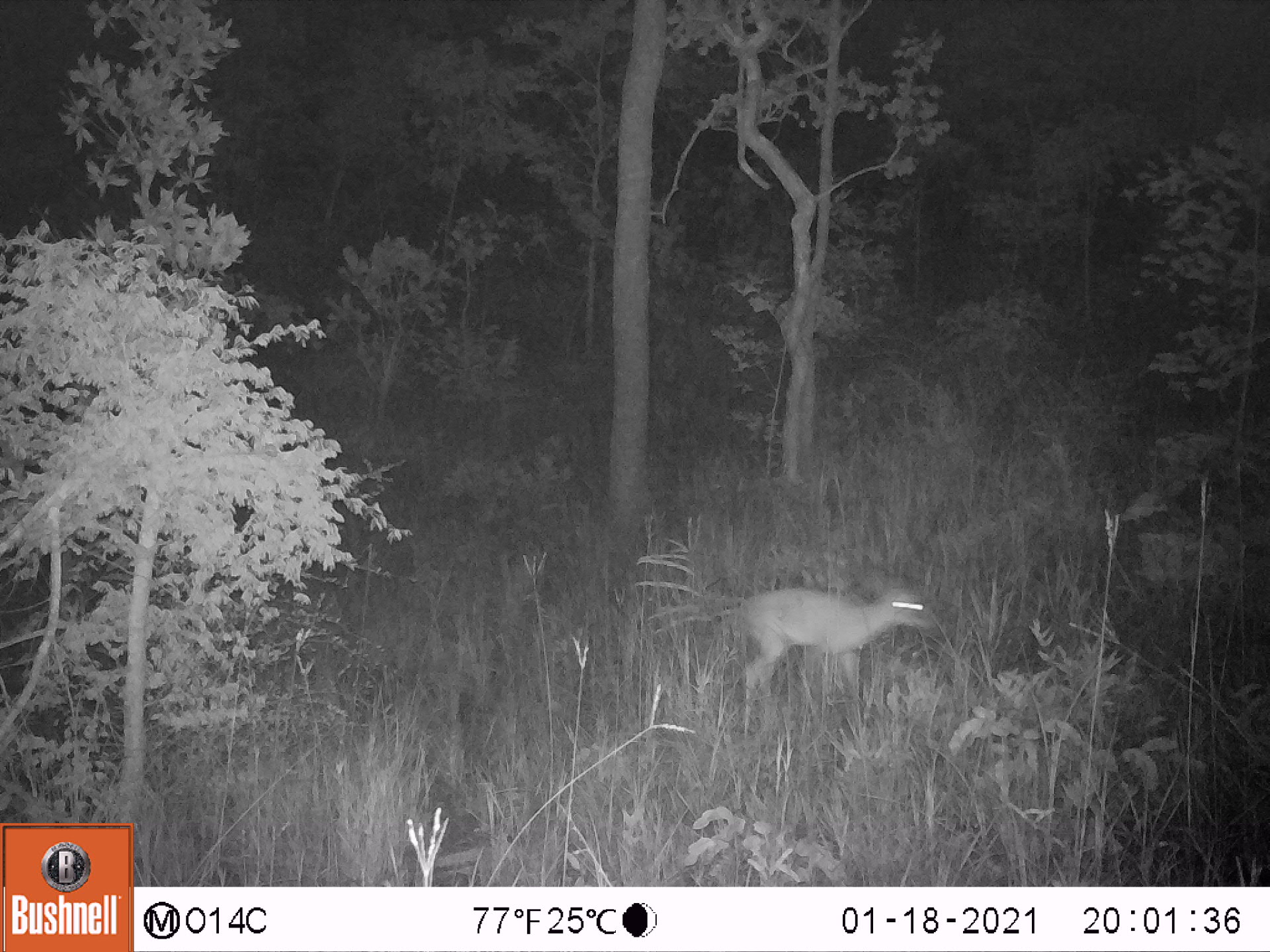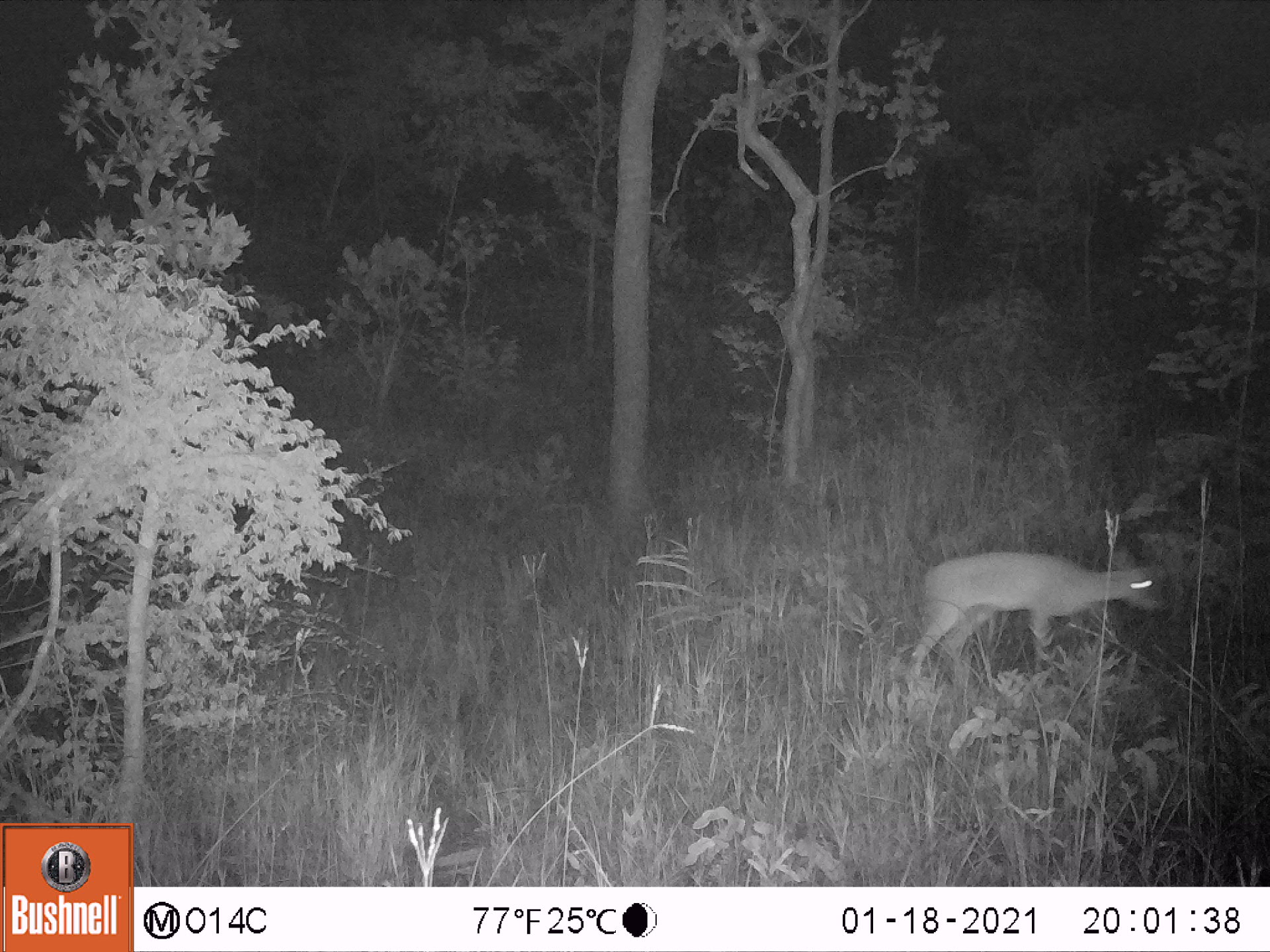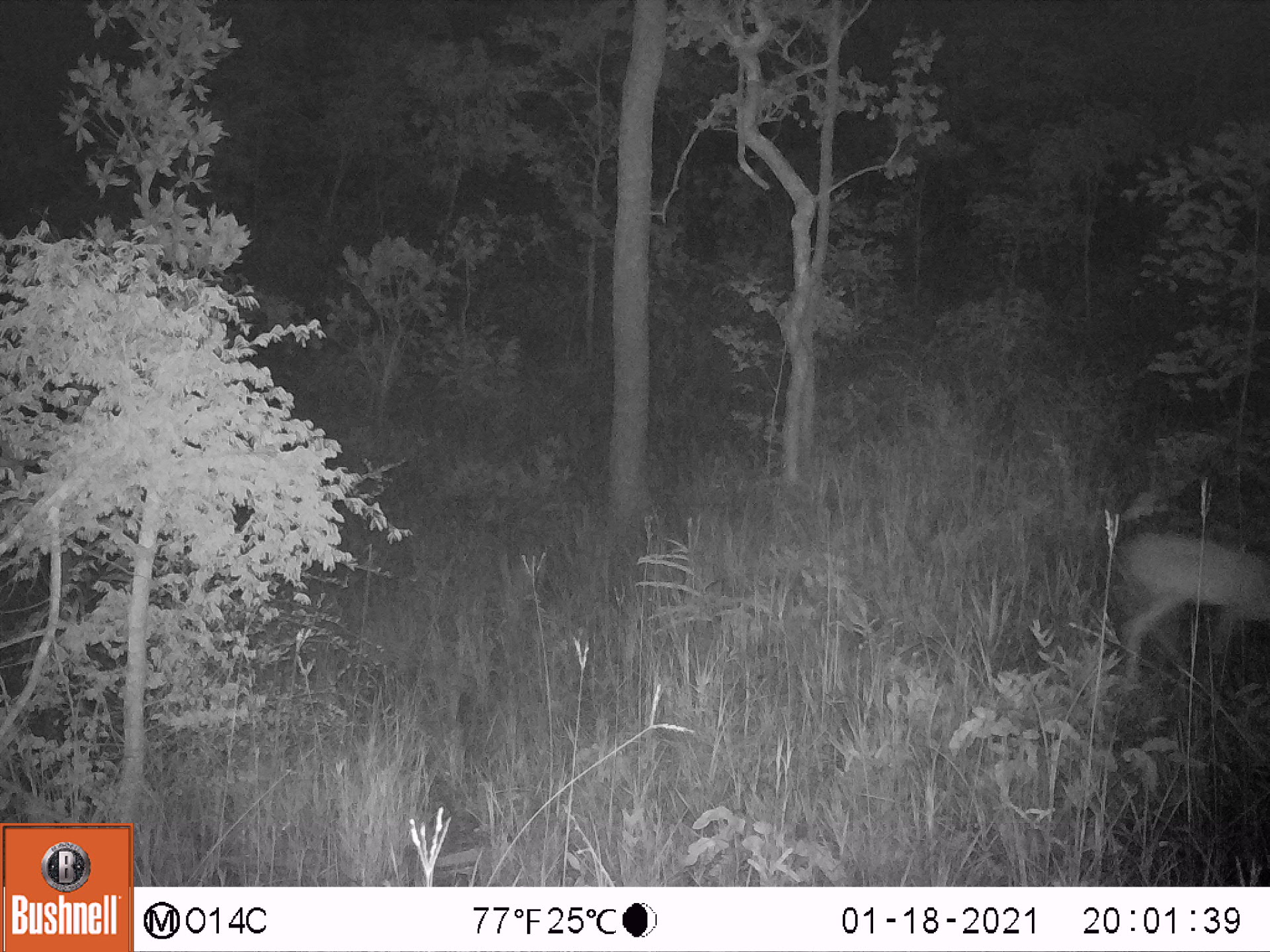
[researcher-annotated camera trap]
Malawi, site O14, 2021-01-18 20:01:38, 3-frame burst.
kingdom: Animalia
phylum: Chordata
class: Mammalia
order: Artiodactyla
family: Bovidae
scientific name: Antilopinae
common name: small antelope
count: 1